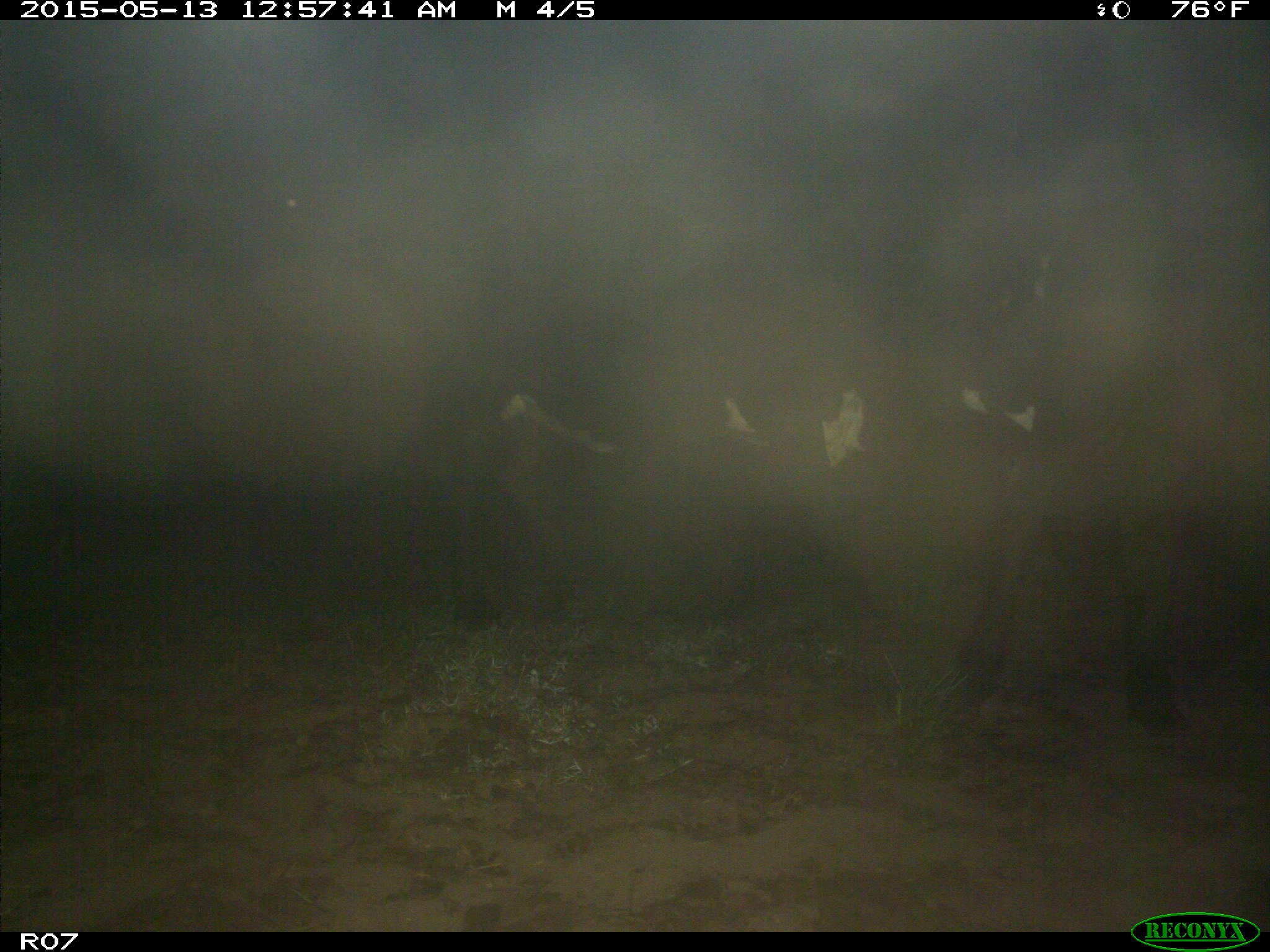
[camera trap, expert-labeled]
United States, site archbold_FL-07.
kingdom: Animalia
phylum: Chordata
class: Mammalia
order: Artiodactyla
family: Bovidae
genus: Bos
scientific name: Bos taurus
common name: domestic cow